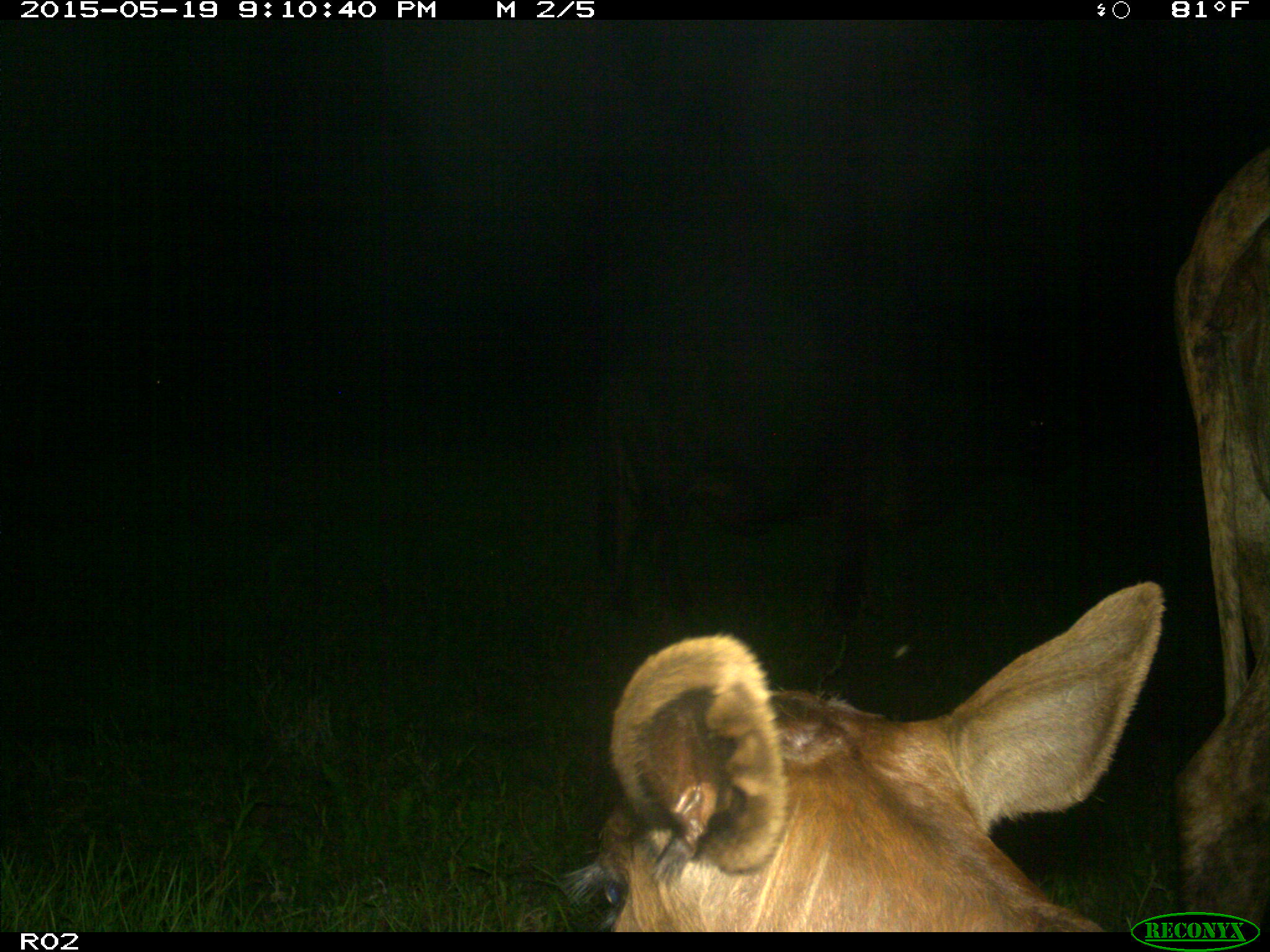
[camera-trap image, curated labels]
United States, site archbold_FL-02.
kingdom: Animalia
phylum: Chordata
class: Mammalia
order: Artiodactyla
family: Bovidae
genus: Bos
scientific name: Bos taurus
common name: domestic cow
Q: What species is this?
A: Bos taurus (domestic cow).